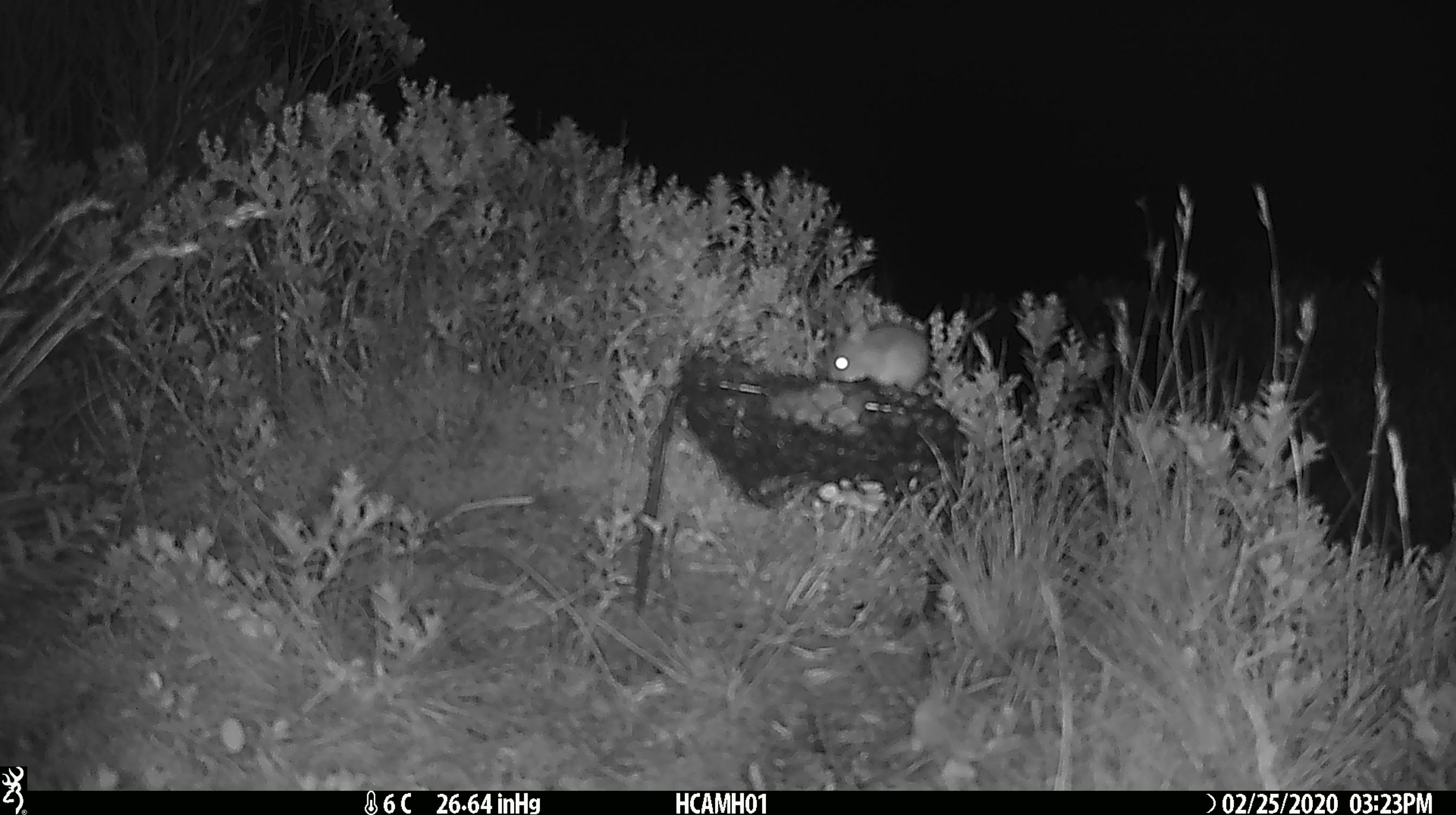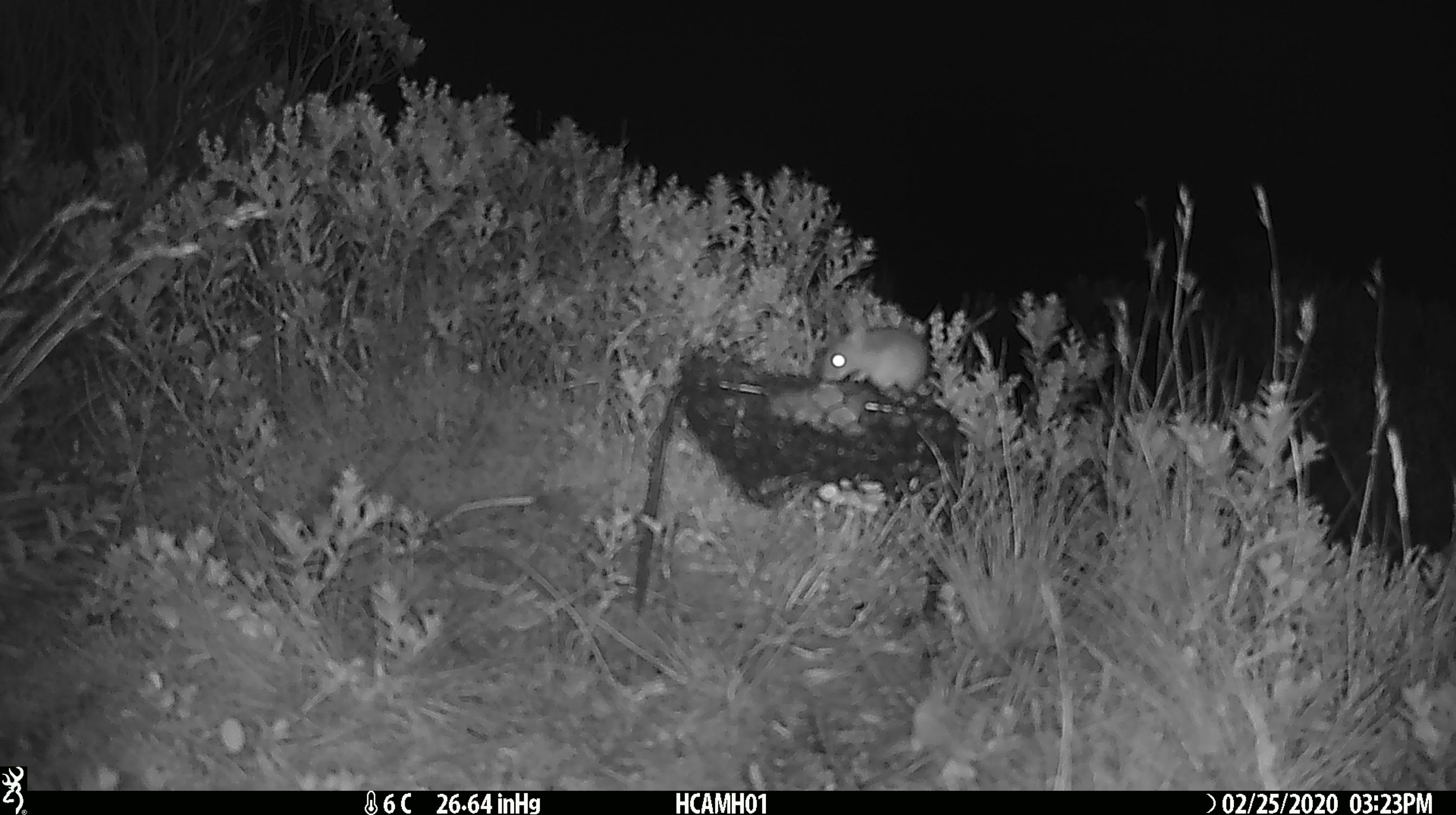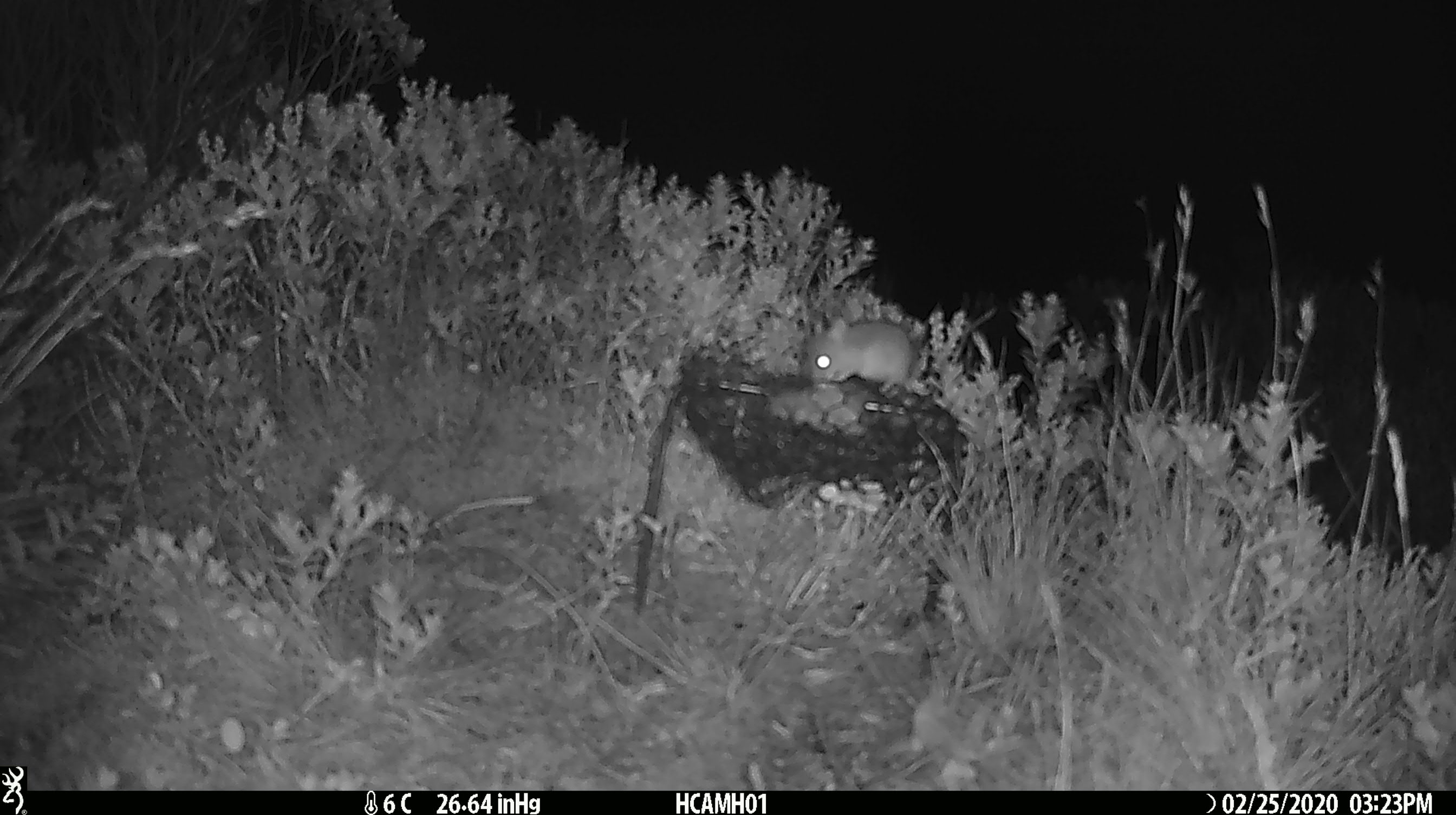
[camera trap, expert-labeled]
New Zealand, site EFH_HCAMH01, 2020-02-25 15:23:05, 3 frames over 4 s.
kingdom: Animalia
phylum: Chordata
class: Mammalia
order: Rodentia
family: Muridae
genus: Mus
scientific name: Mus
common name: mouse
Mouse (Mus).